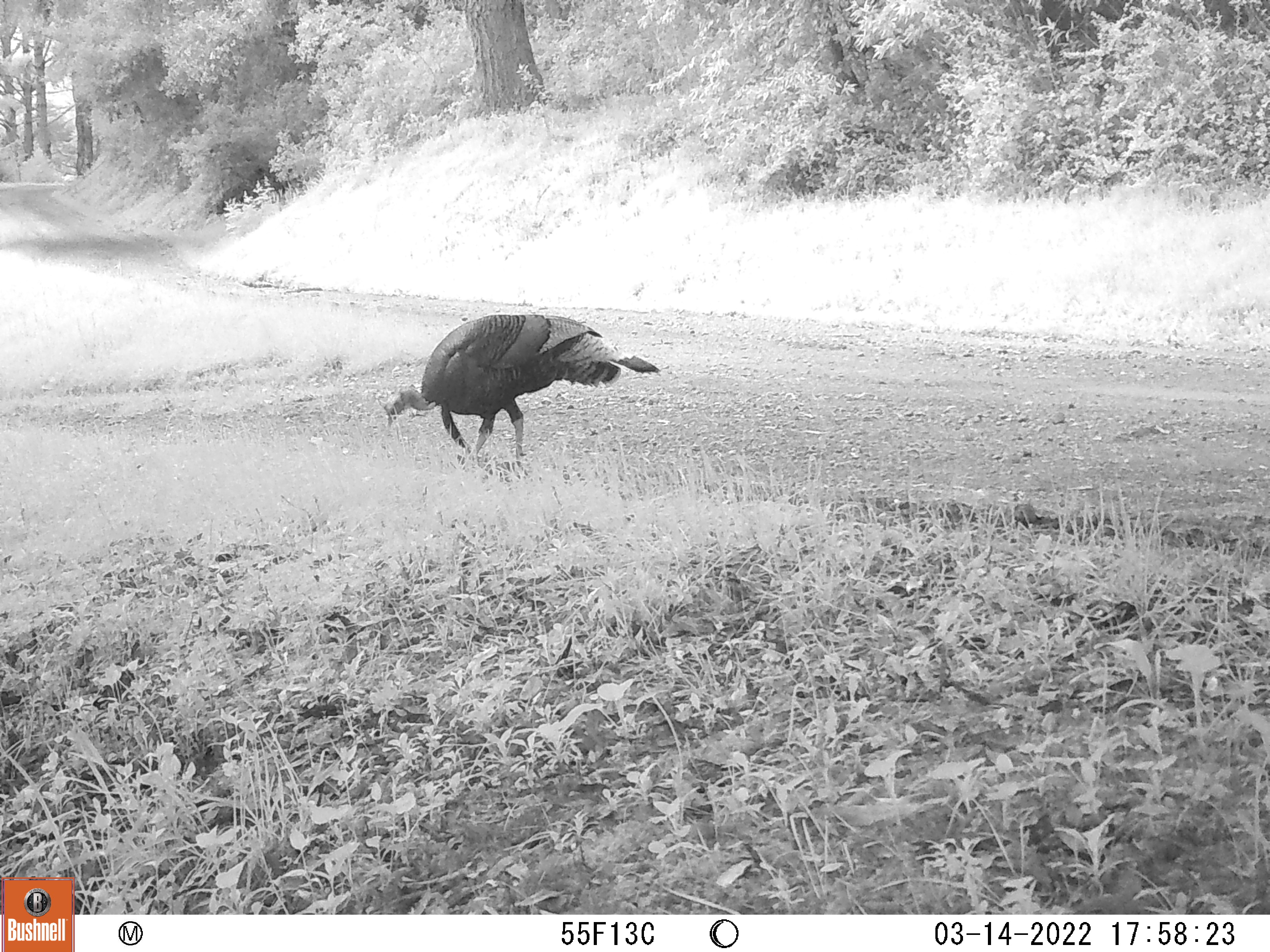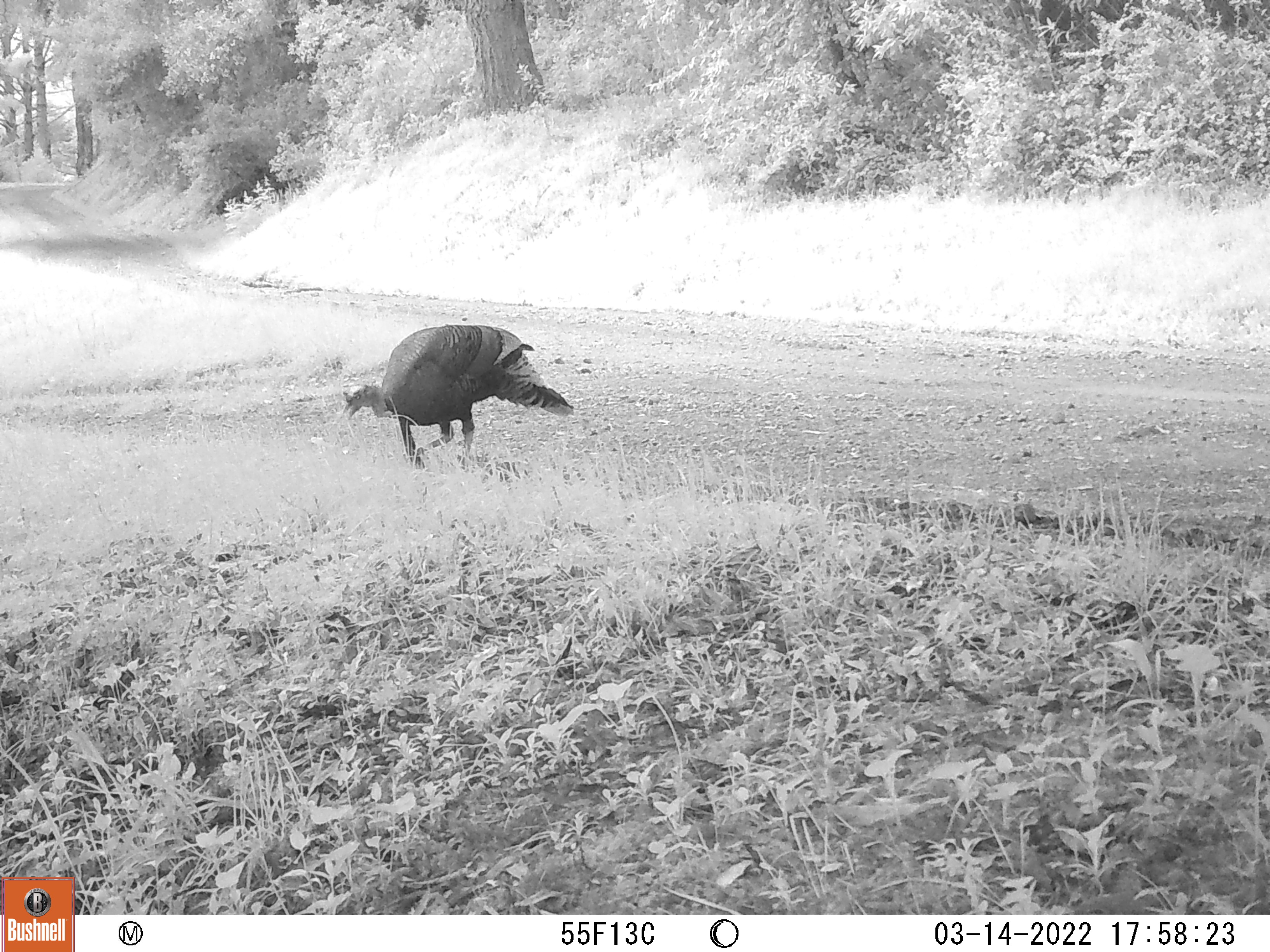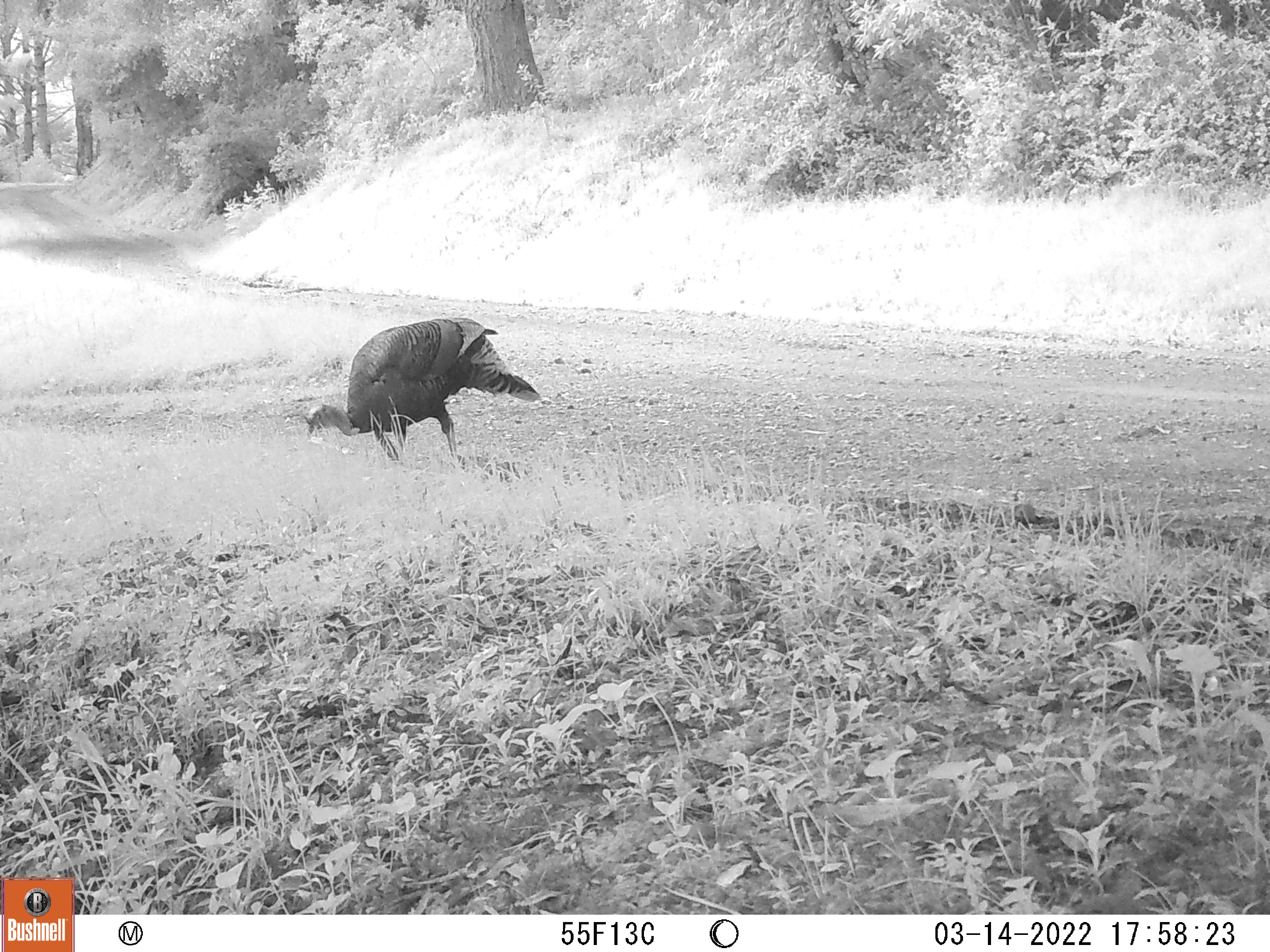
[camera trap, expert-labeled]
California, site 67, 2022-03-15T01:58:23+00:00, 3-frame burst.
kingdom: Animalia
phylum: Chordata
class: Aves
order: Galliformes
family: Phasianidae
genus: Meleagris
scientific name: Meleagris gallopavo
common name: turkey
Turkey (Meleagris gallopavo).